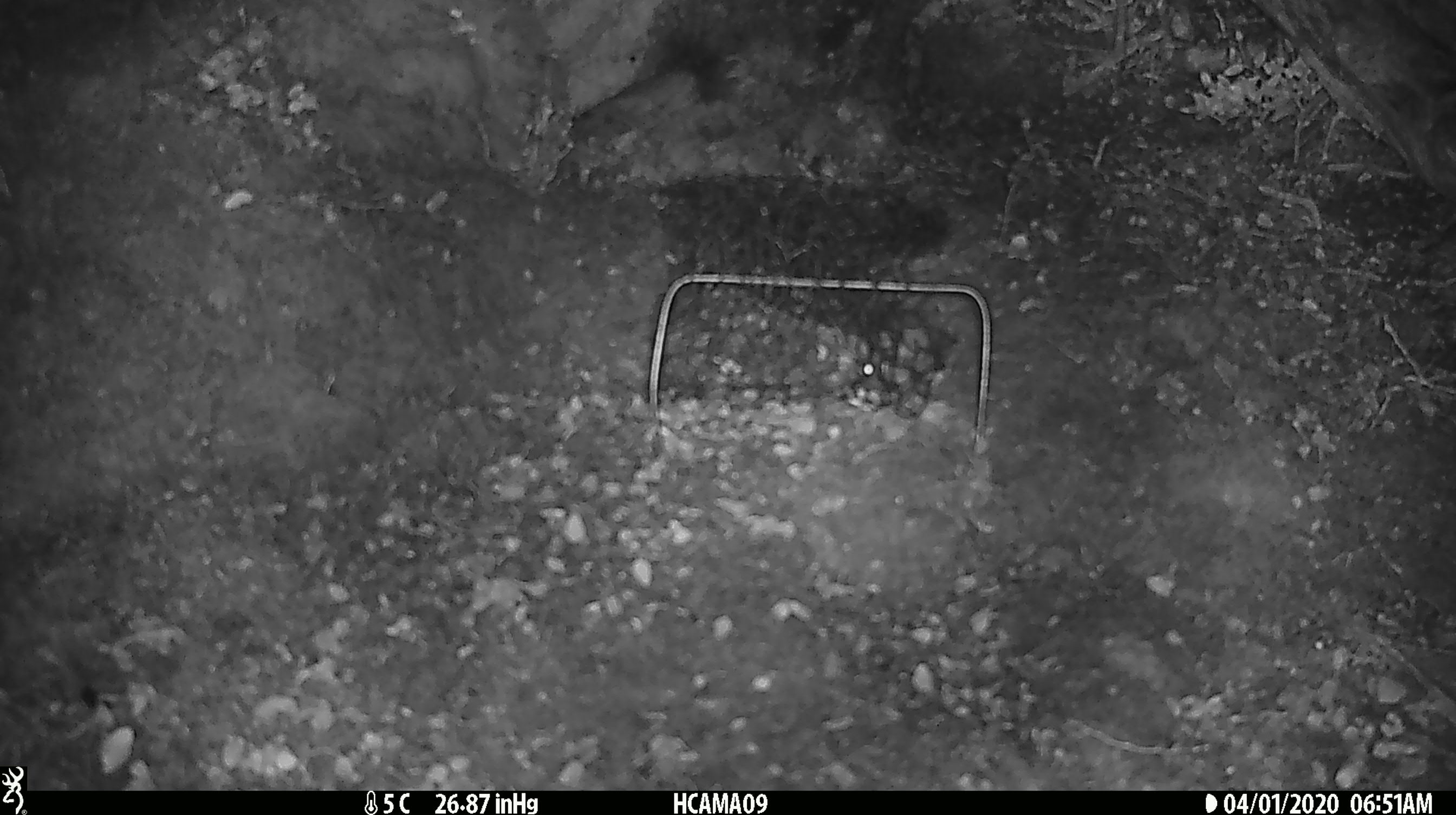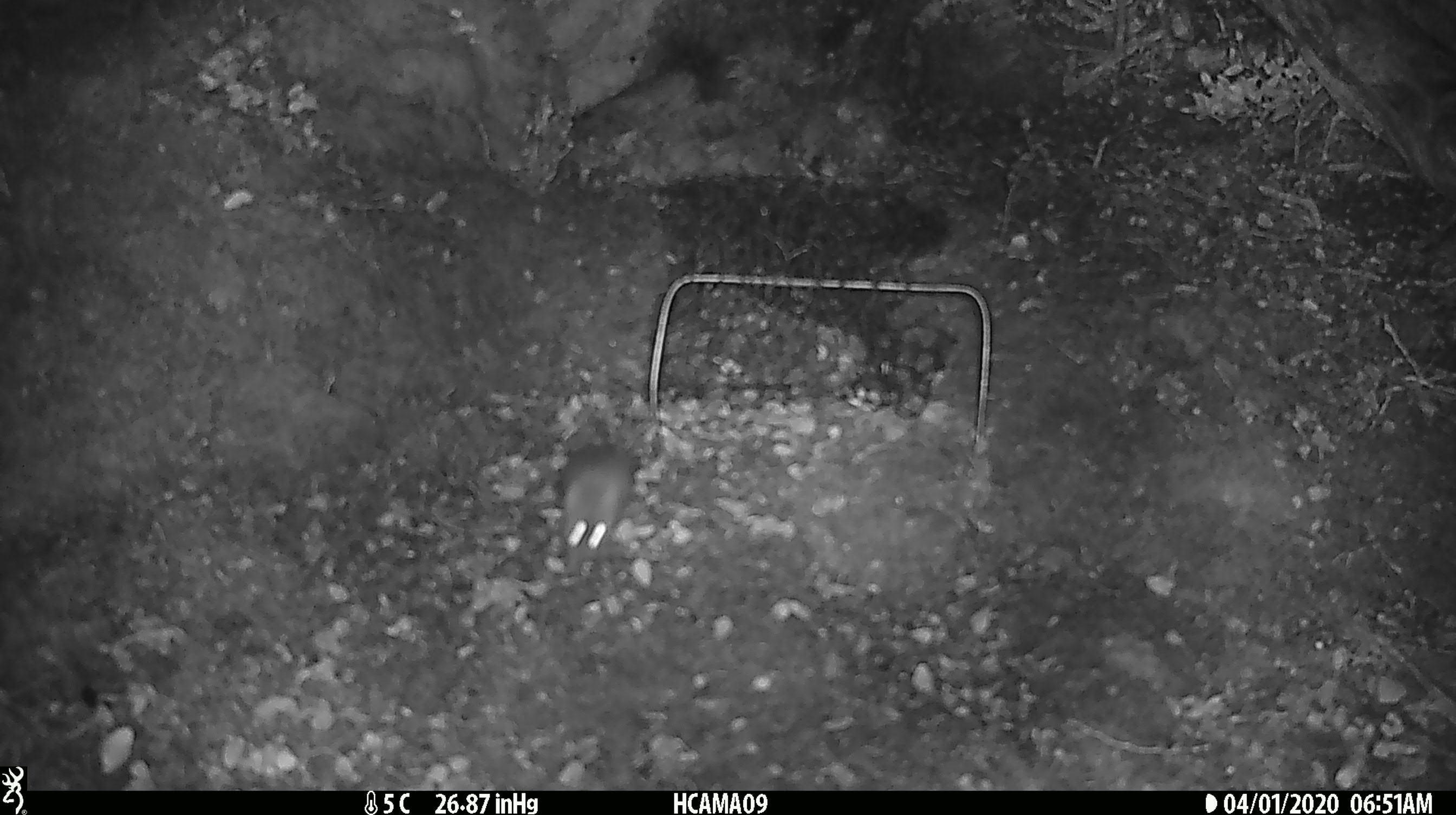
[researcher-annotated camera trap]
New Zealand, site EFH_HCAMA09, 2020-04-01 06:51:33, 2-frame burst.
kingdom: Animalia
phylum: Chordata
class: Mammalia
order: Rodentia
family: Muridae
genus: Mus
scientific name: Mus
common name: mouse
Mouse (Mus).